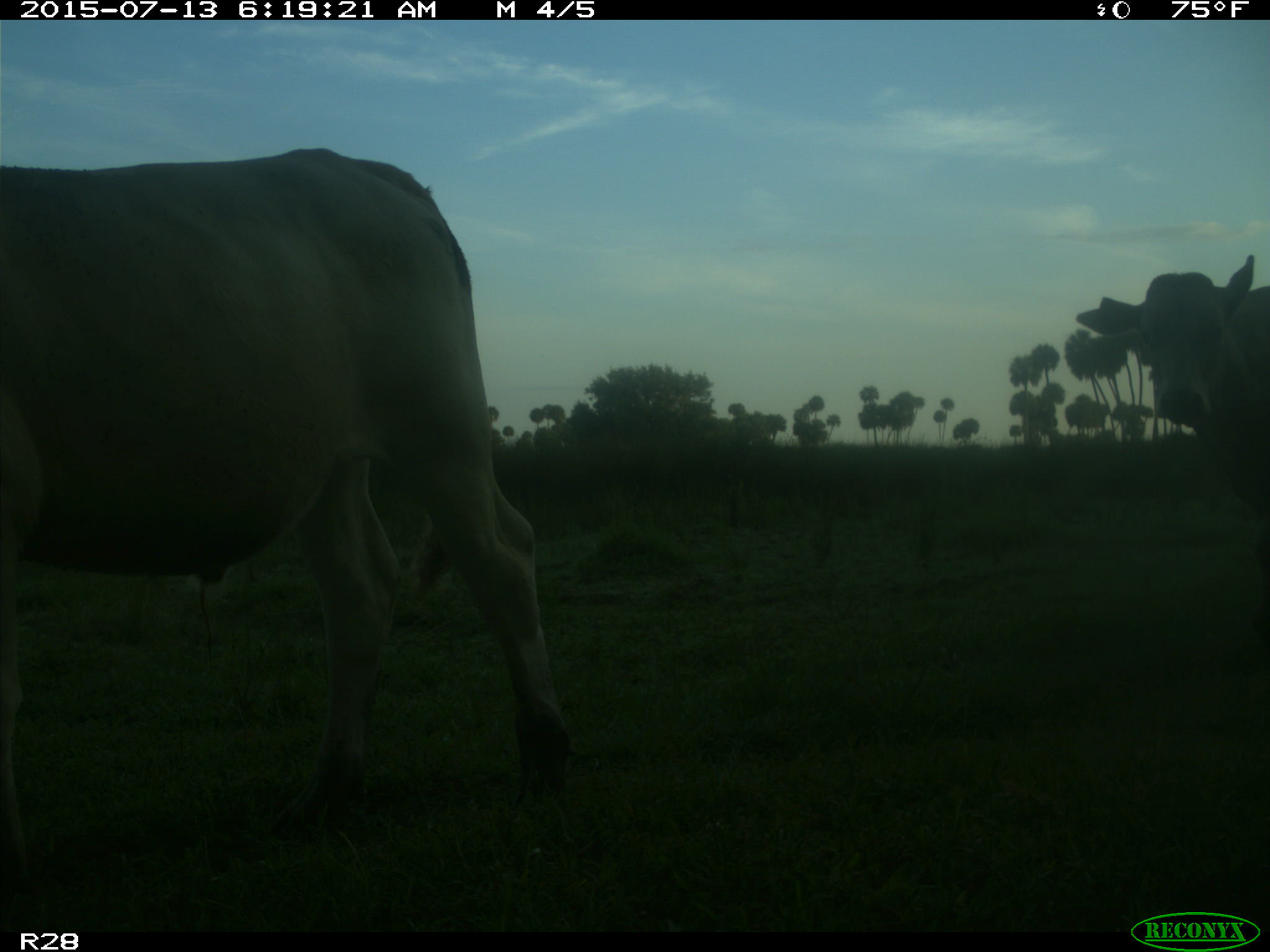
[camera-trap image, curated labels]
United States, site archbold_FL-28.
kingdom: Animalia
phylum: Chordata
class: Mammalia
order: Artiodactyla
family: Bovidae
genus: Bos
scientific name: Bos taurus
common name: domestic cow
Bos taurus (domestic cow).